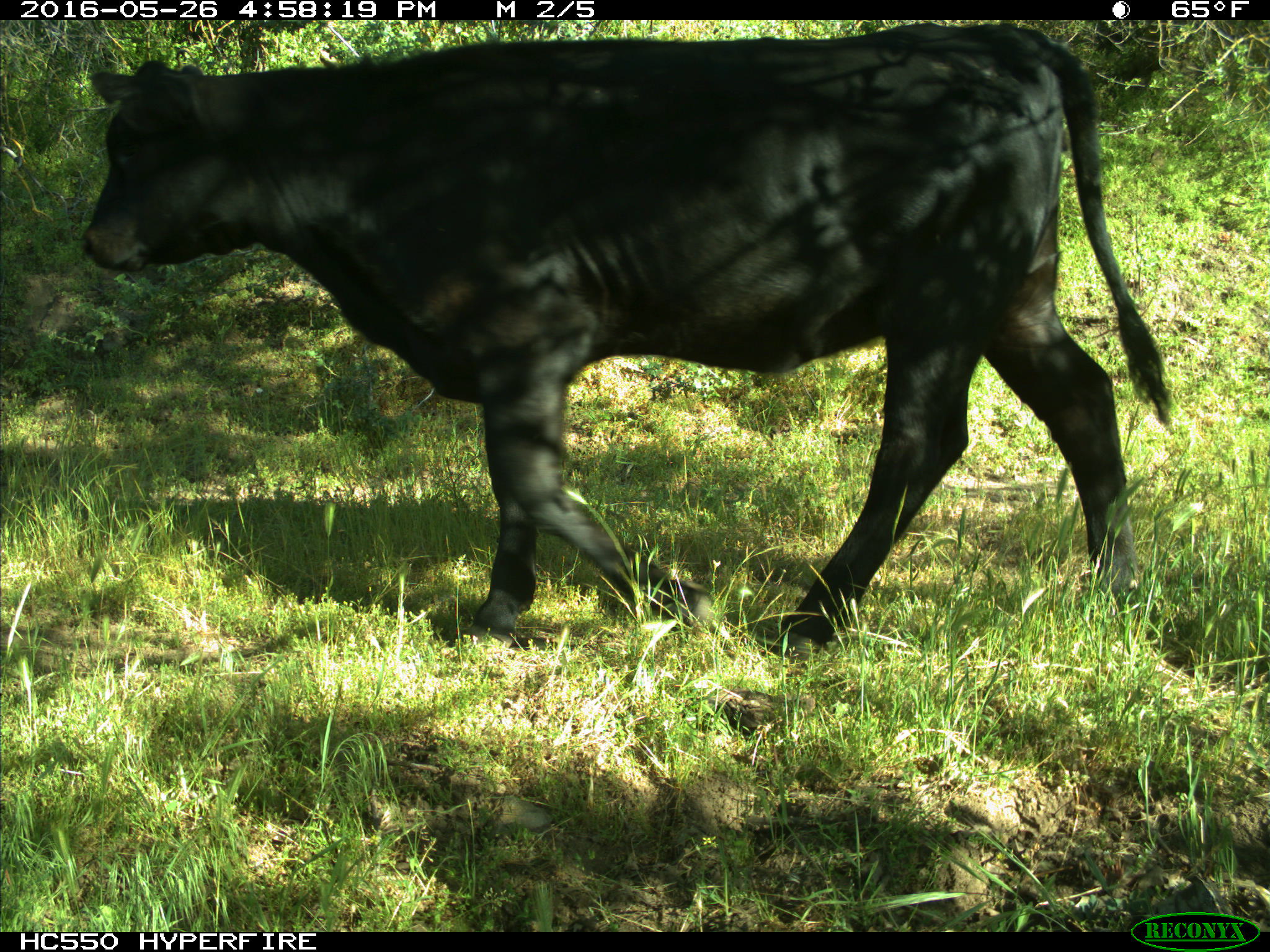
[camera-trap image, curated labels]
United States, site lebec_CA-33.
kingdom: Animalia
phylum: Chordata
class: Mammalia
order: Artiodactyla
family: Bovidae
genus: Bos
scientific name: Bos taurus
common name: domestic cow